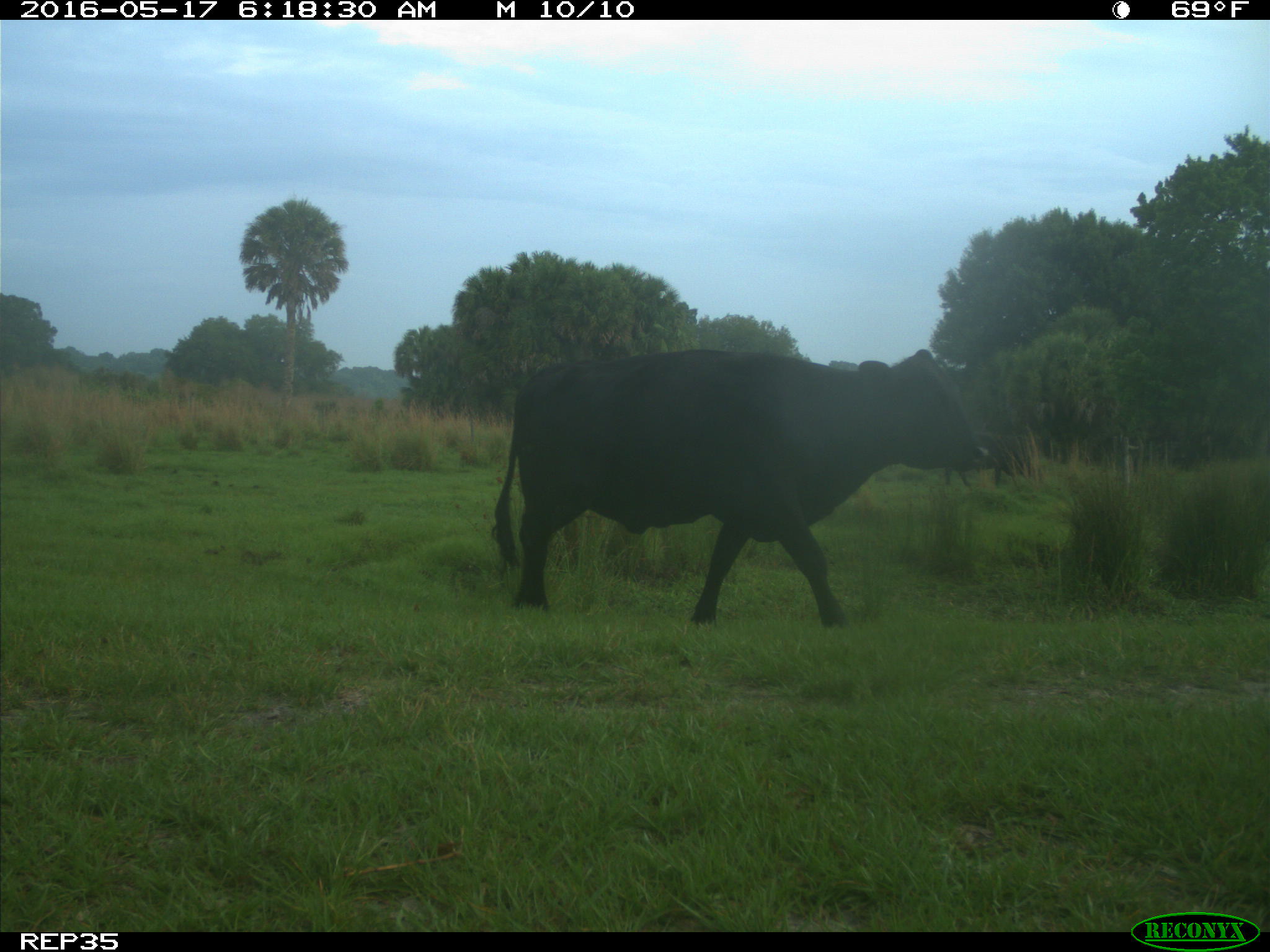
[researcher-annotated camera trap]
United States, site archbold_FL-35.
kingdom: Animalia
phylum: Chordata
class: Mammalia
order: Artiodactyla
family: Bovidae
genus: Bos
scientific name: Bos taurus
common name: domestic cow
Bos taurus (domestic cow).